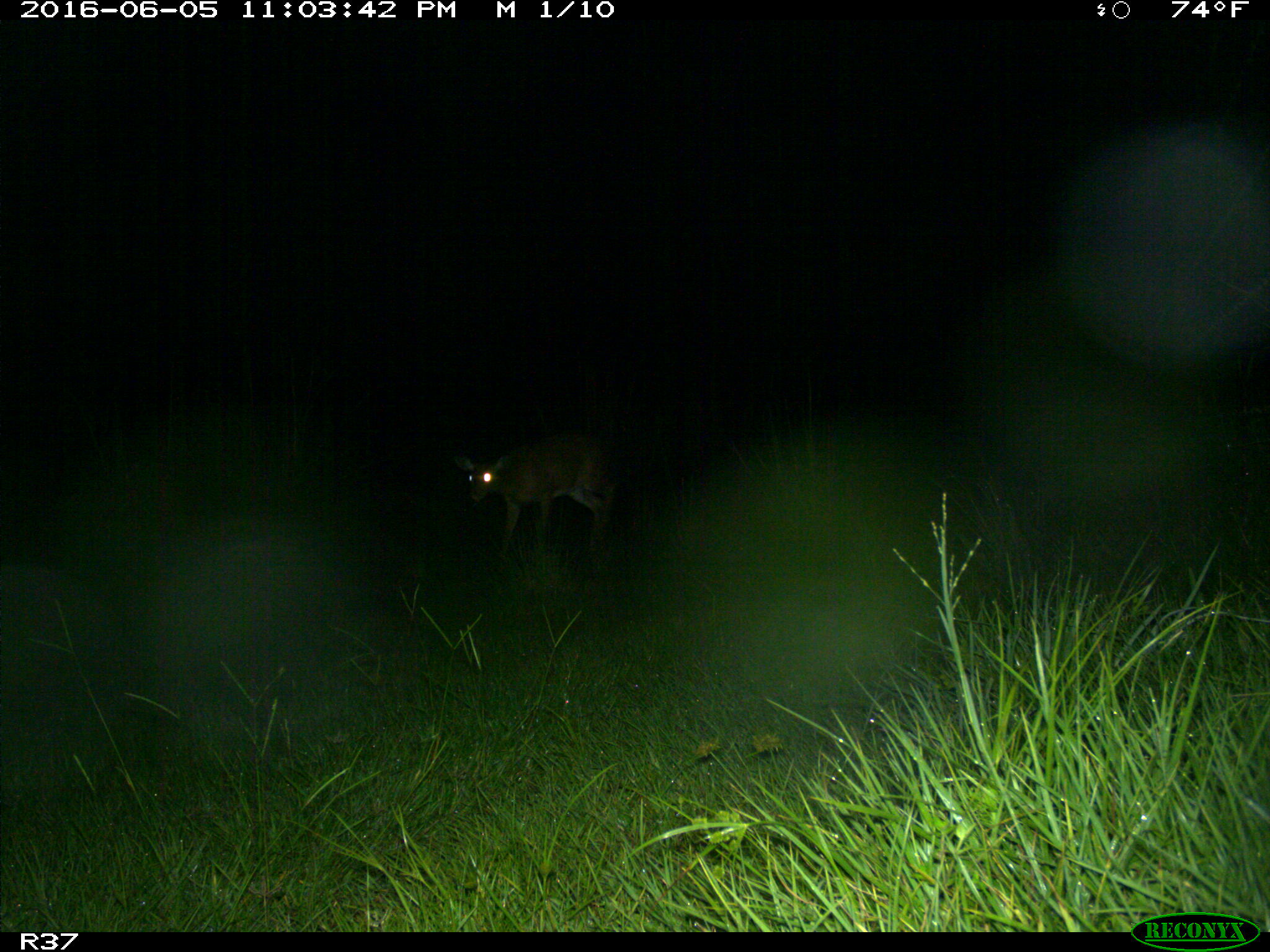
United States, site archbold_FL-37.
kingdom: Animalia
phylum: Chordata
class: Mammalia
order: Artiodactyla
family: Cervidae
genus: Odocoileus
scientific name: Odocoileus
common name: deer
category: unidentified deer